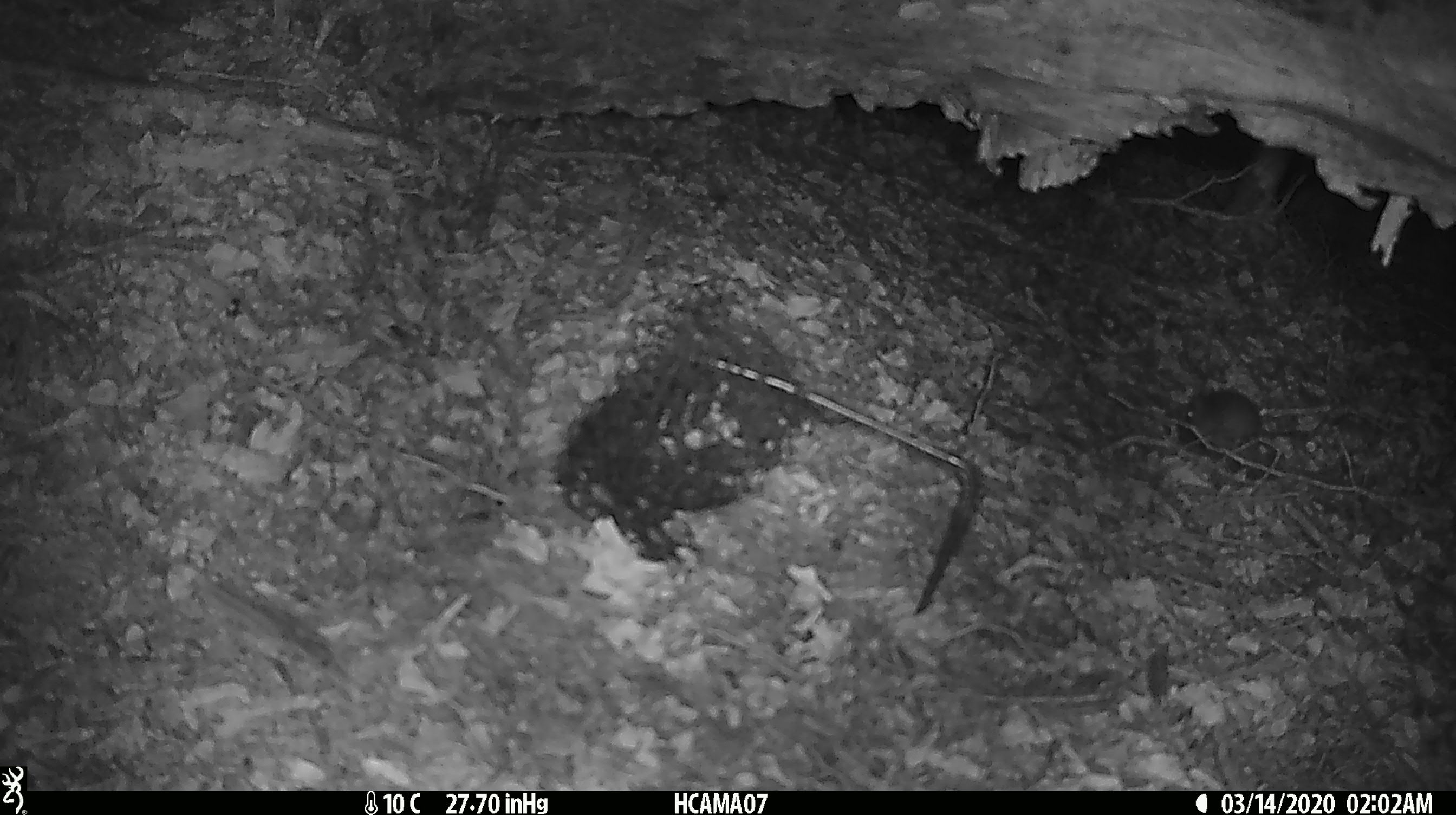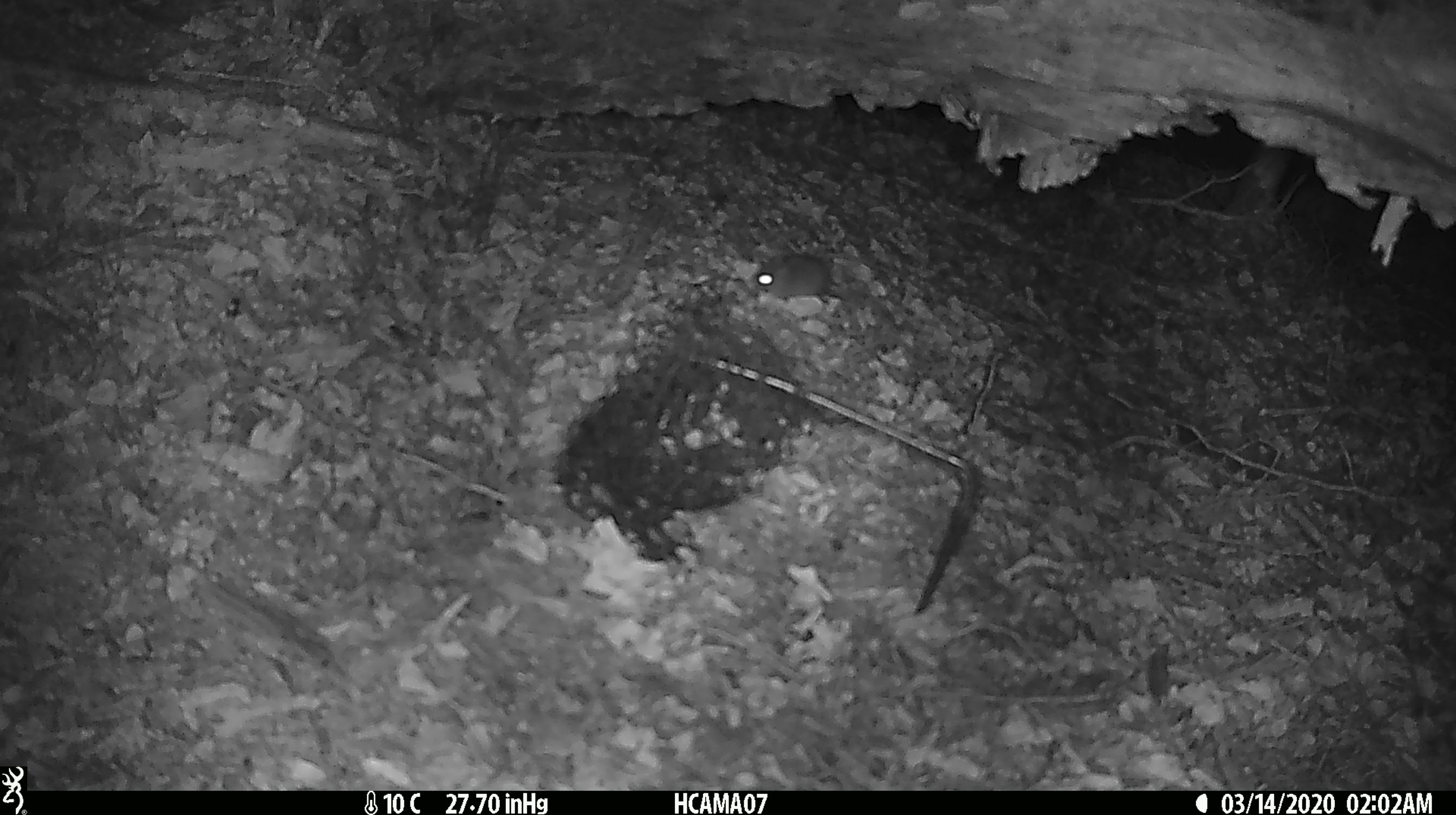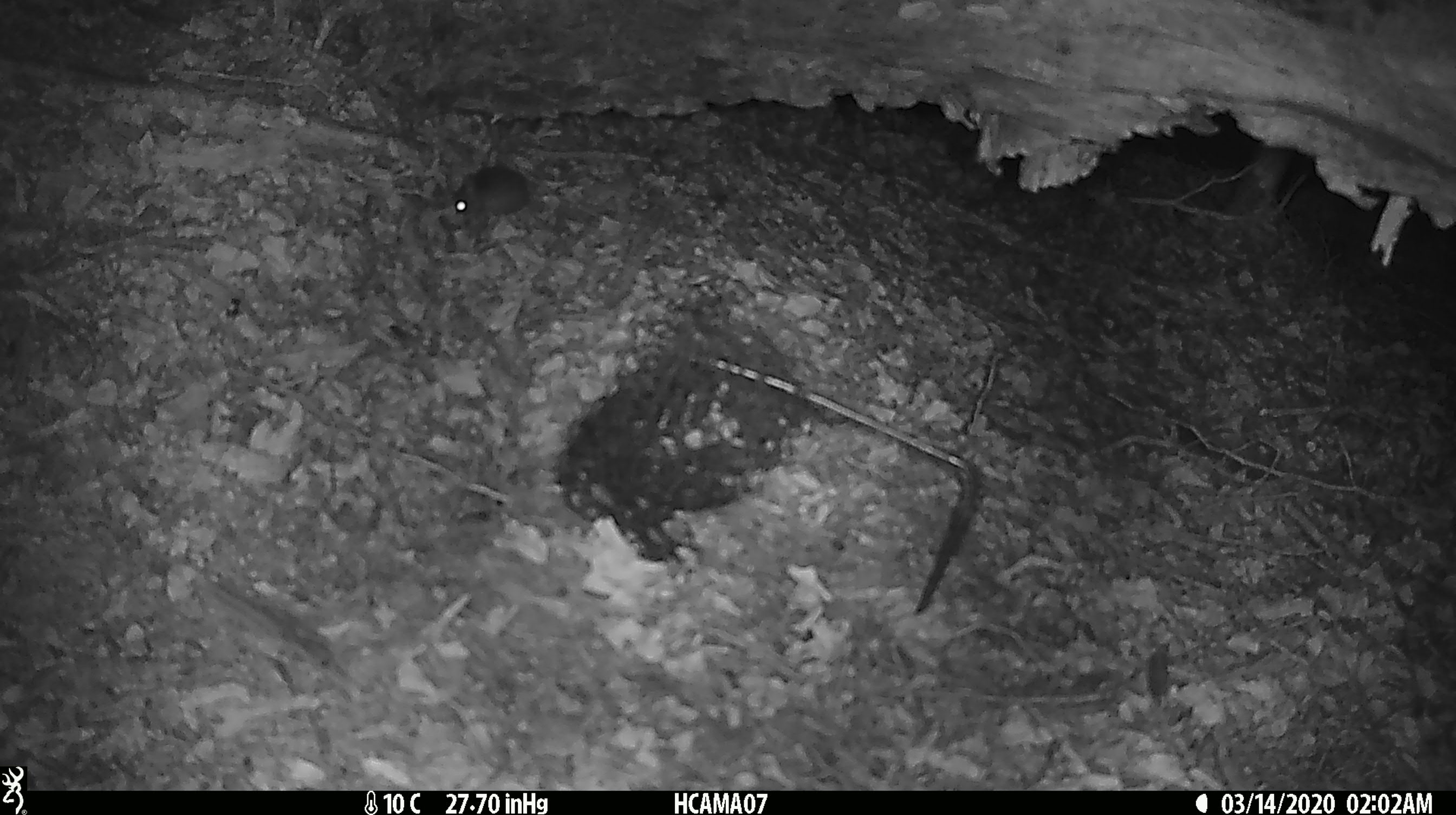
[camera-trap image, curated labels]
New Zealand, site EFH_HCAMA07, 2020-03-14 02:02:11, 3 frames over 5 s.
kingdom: Animalia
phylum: Chordata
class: Mammalia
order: Rodentia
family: Muridae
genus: Mus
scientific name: Mus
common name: mouse